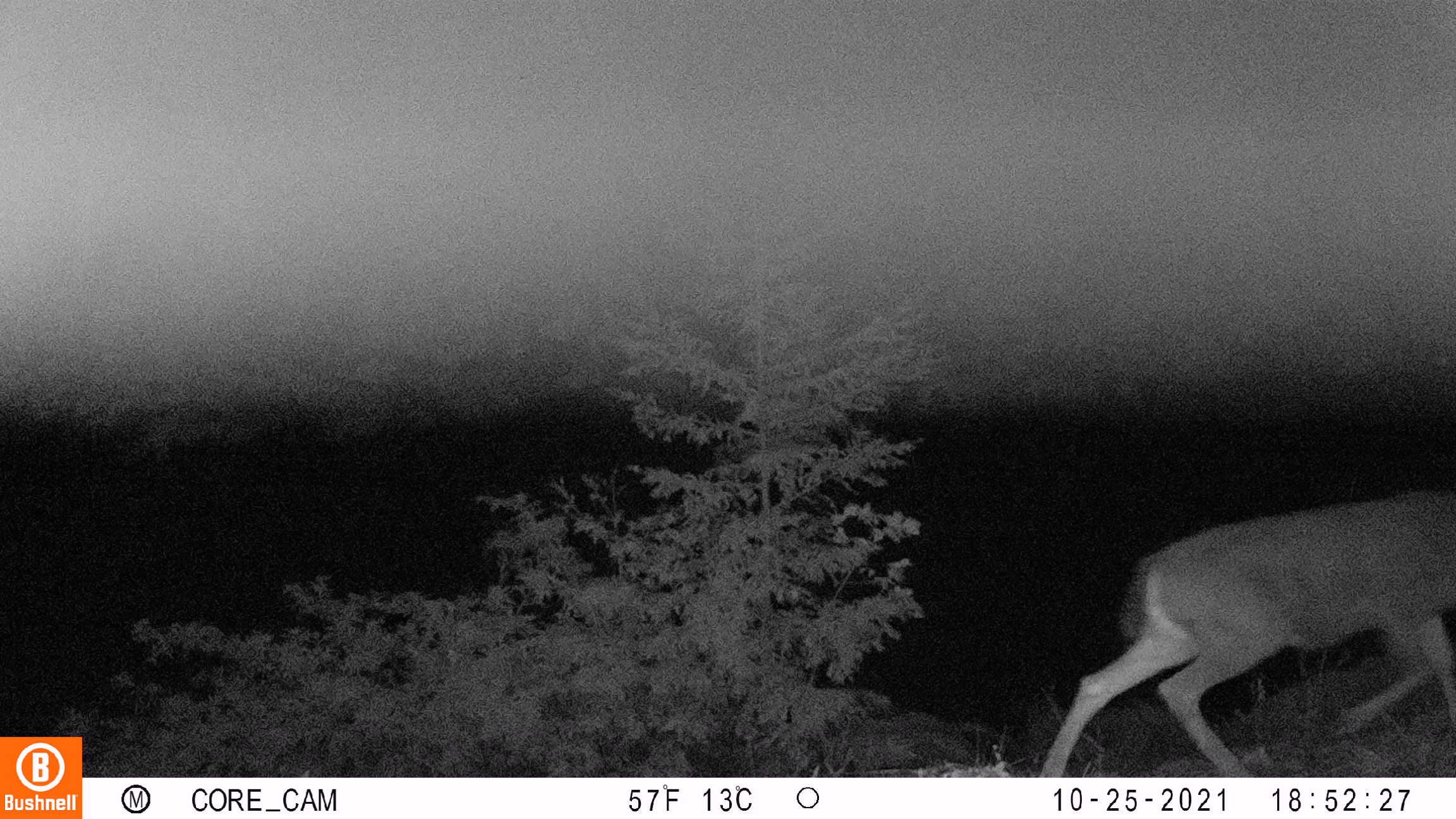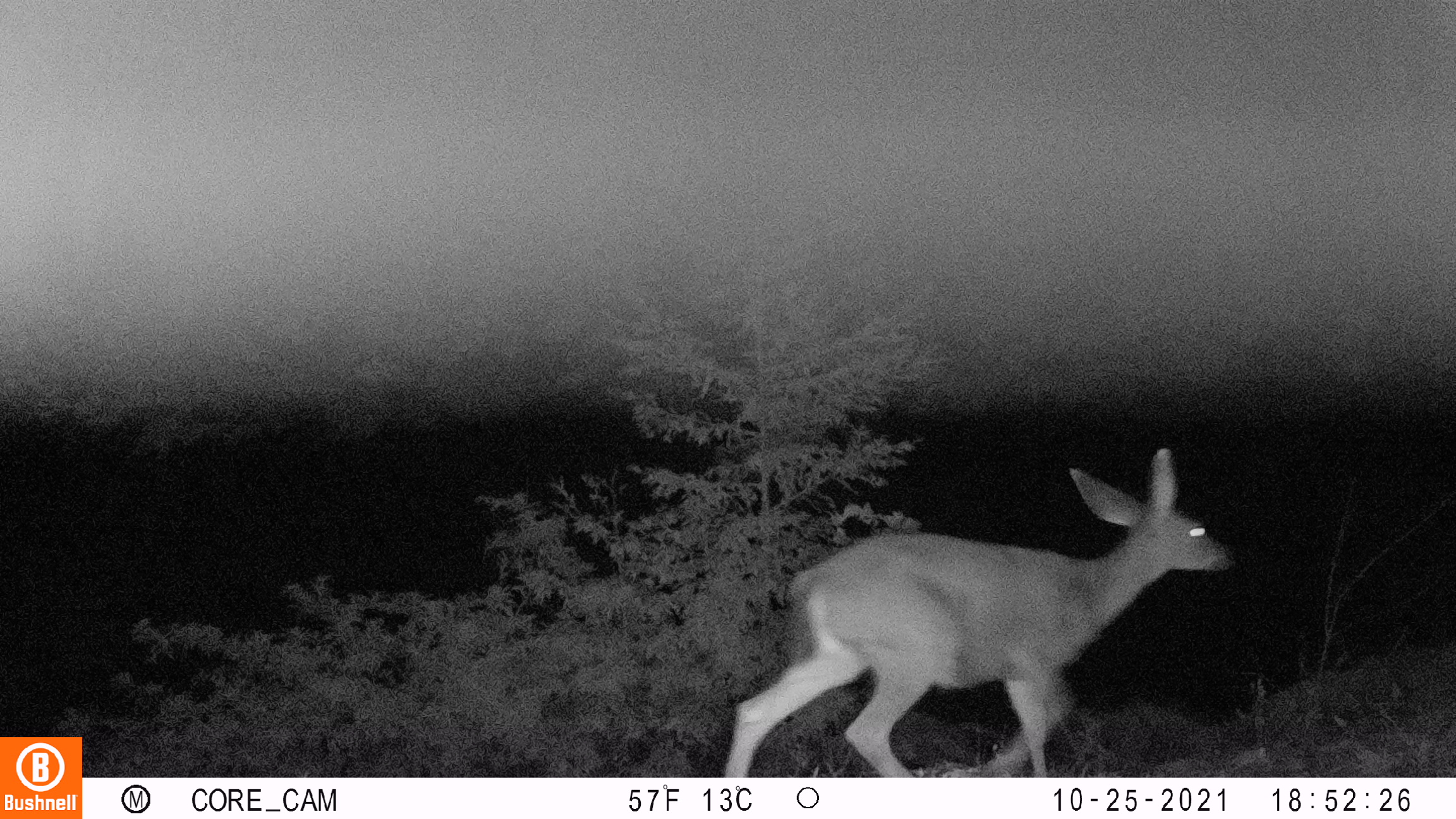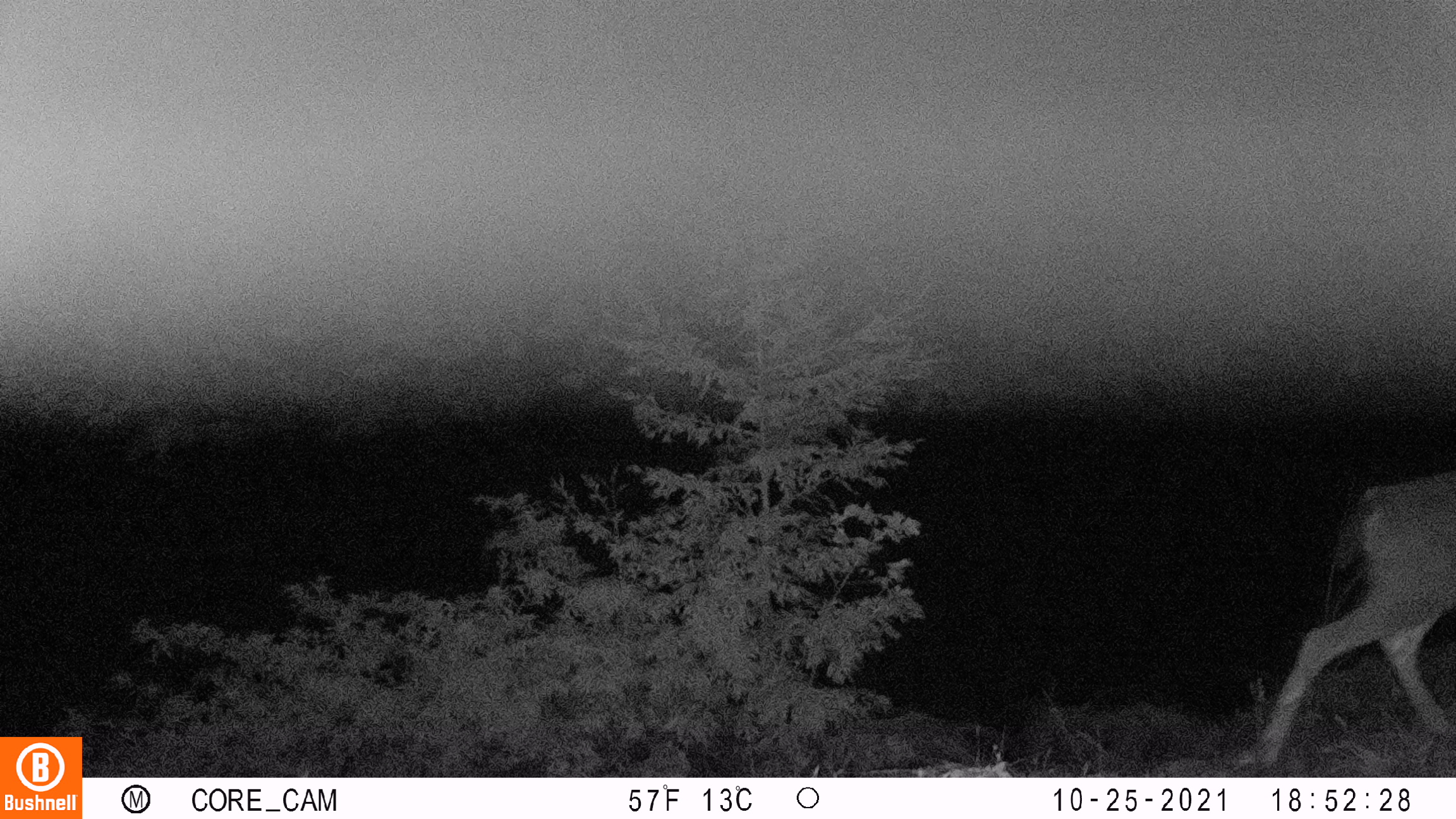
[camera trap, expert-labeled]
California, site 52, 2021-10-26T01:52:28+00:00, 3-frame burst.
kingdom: Animalia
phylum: Chordata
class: Mammalia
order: Artiodactyla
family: Cervidae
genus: Odocoileus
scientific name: Odocoileus hemionus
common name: mule deer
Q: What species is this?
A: Mule deer (Odocoileus hemionus).